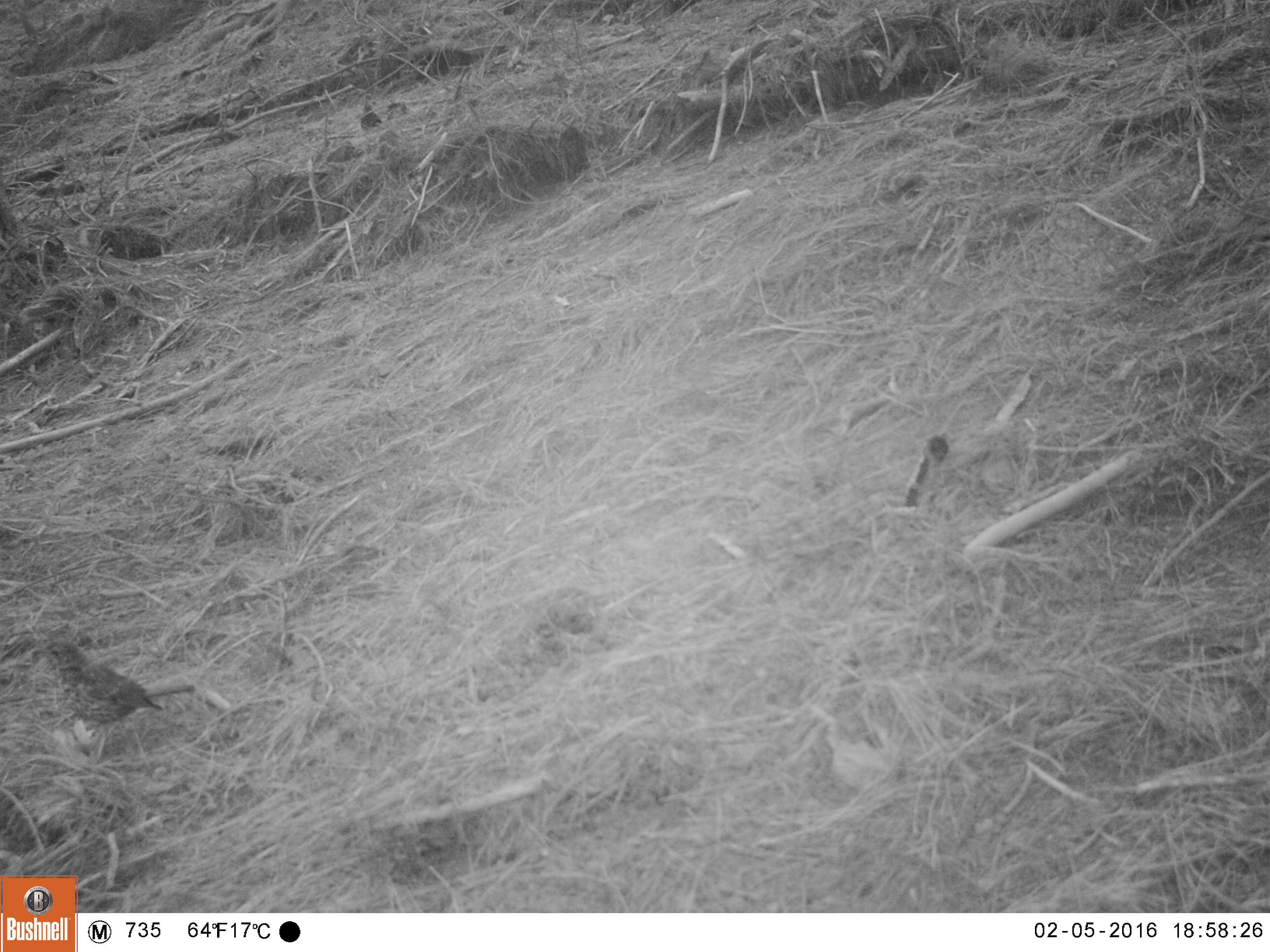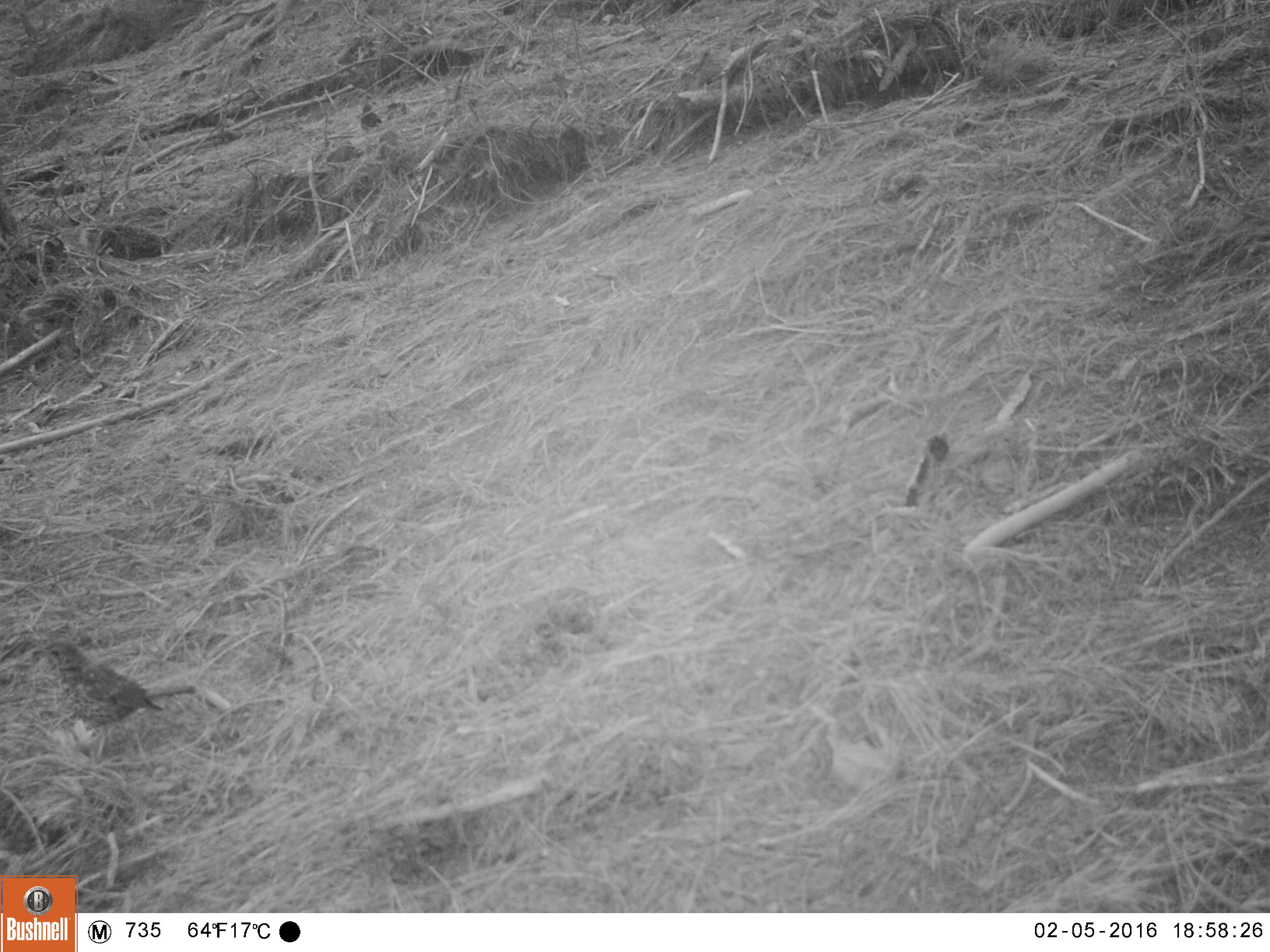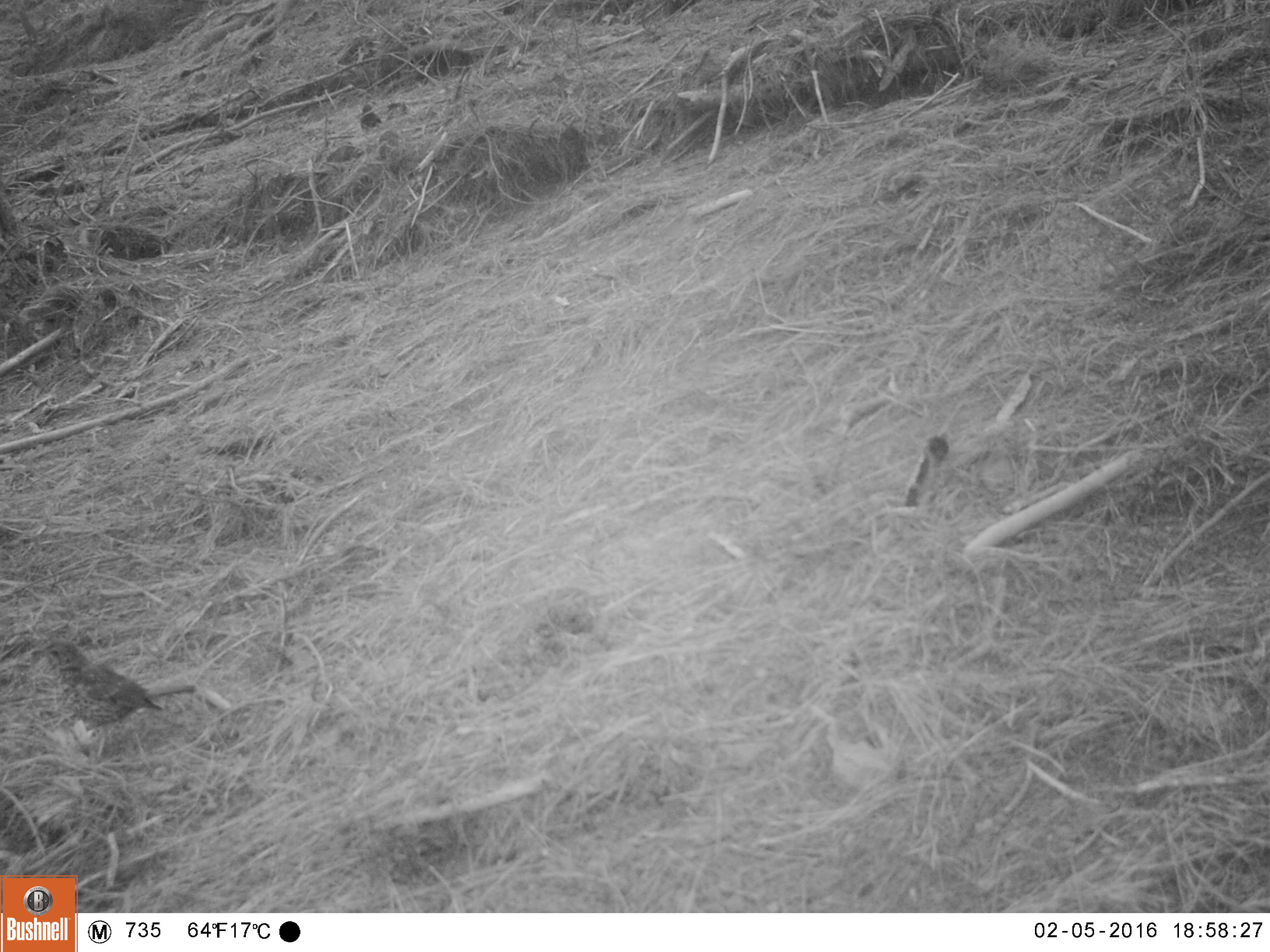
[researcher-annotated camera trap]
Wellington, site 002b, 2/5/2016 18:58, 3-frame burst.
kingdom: Animalia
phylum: Chordata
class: Aves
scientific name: Aves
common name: bird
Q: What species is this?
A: Bird (Aves).